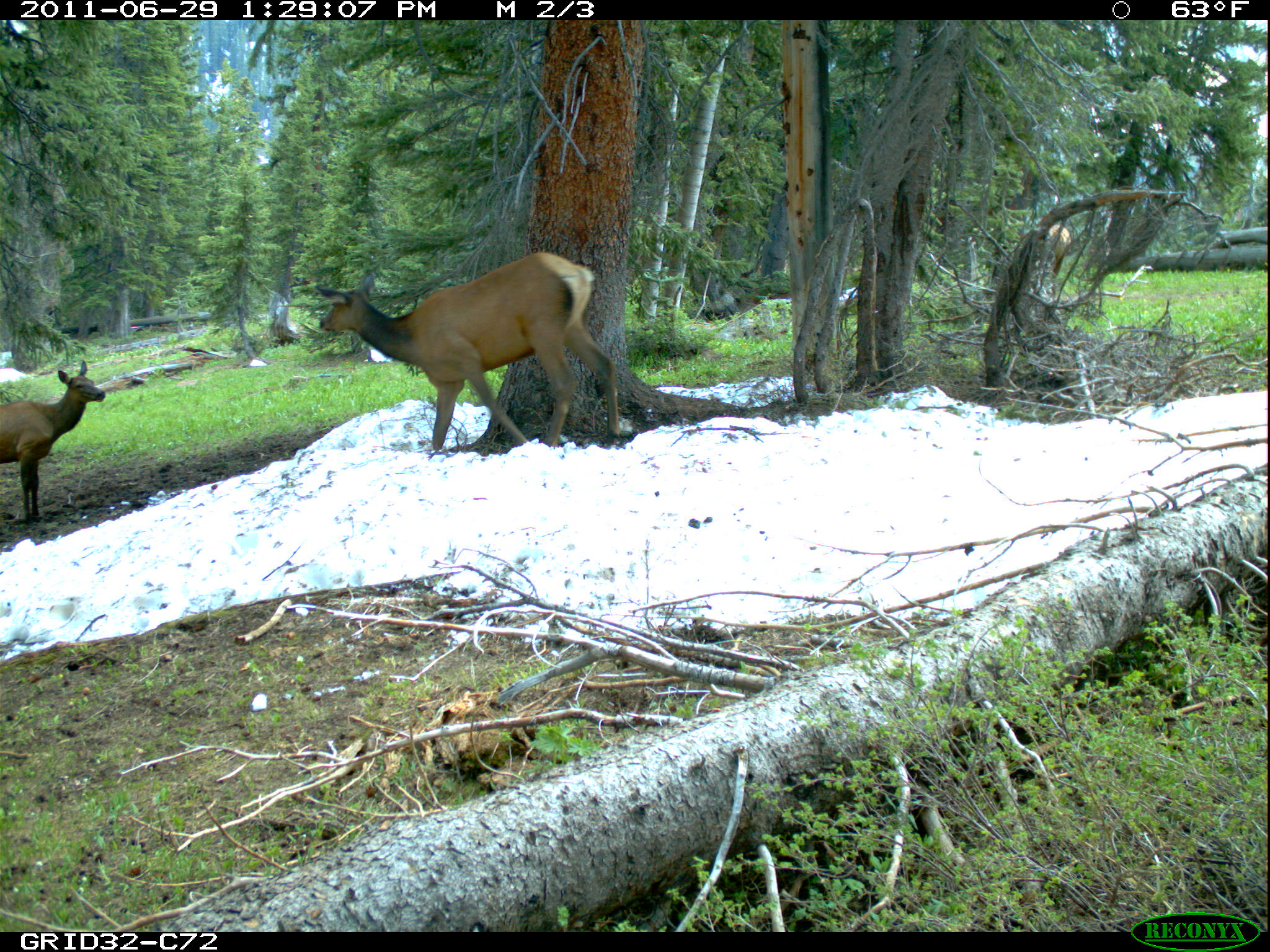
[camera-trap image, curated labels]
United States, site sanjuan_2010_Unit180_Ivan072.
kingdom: Animalia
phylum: Chordata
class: Mammalia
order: Artiodactyla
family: Cervidae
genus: Cervus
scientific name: Cervus elaphus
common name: red deer